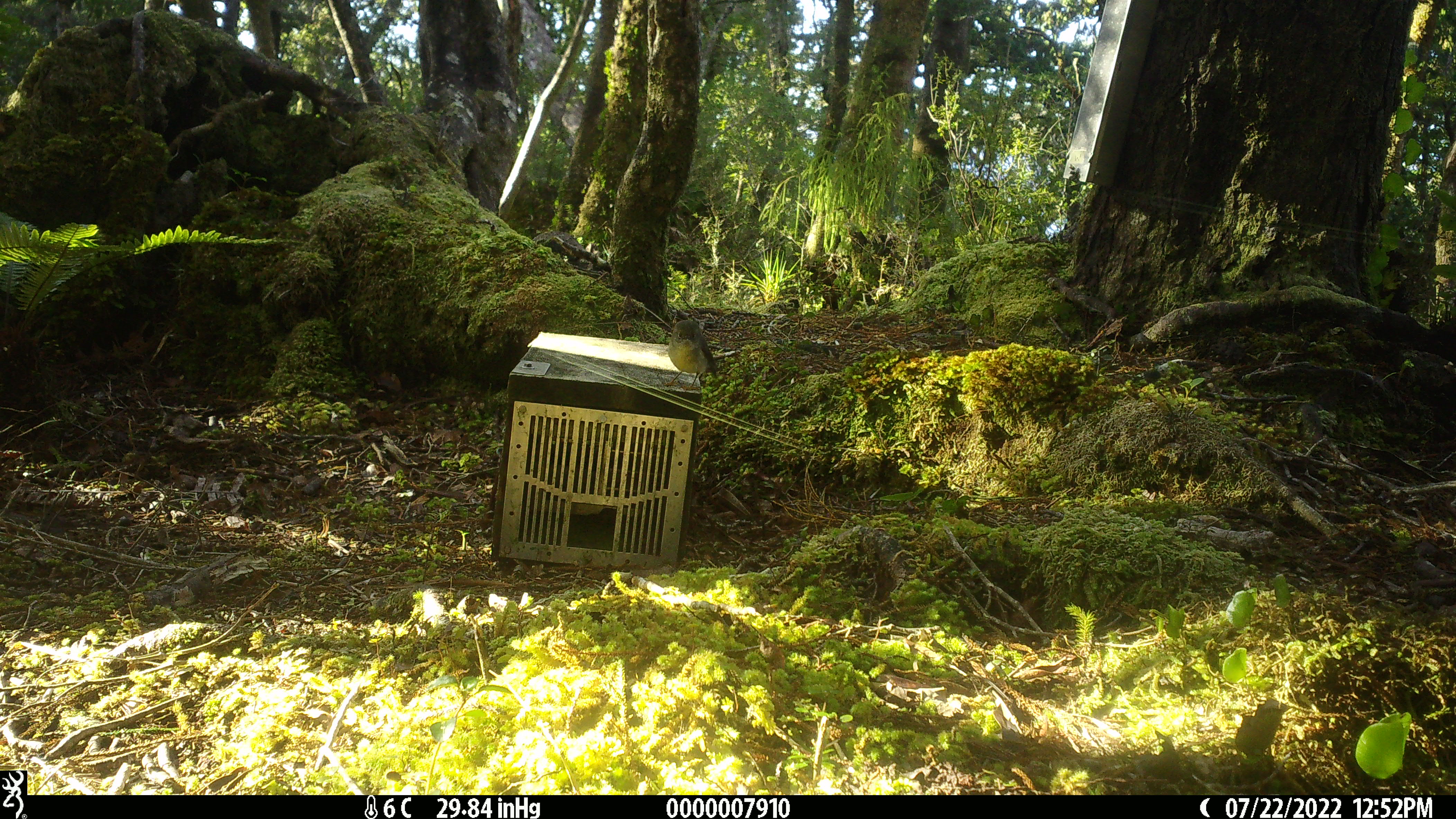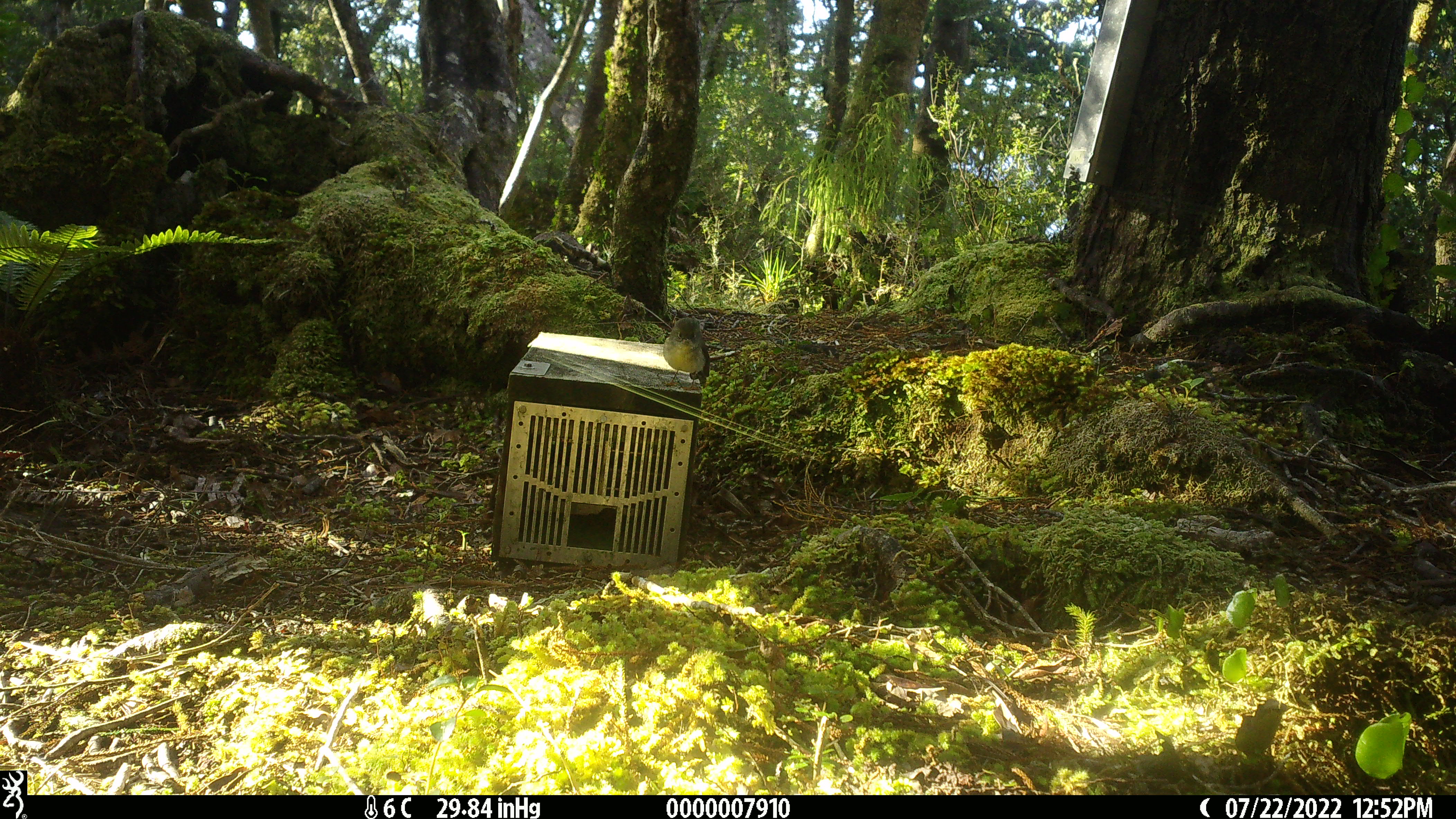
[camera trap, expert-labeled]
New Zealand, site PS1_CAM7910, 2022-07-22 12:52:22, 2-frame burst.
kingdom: Animalia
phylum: Chordata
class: Aves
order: Passeriformes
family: Petroicidae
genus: Petroica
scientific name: Petroica macrocephala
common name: tomtit